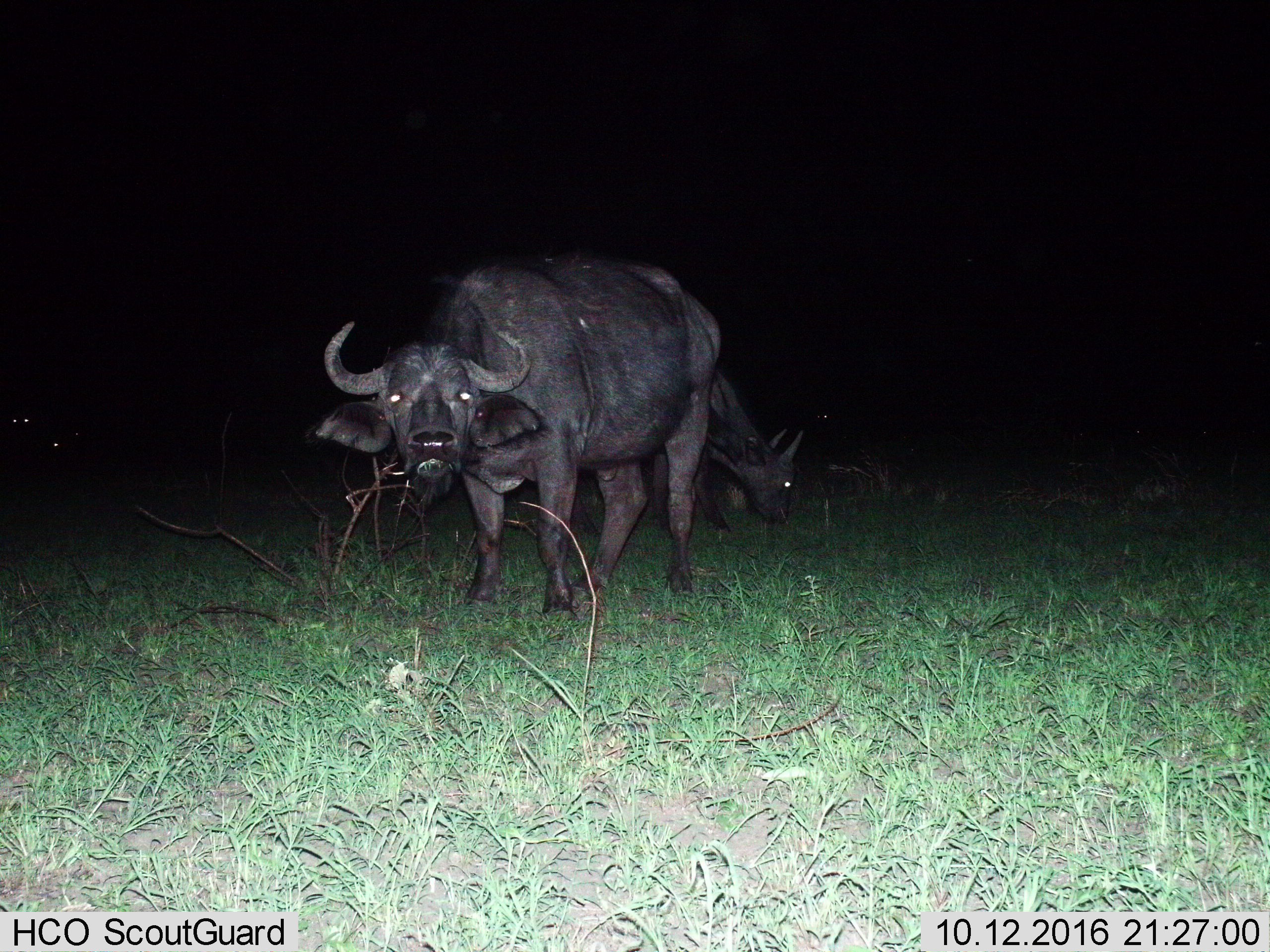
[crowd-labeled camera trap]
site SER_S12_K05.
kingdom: Animalia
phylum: Chordata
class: Mammalia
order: Artiodactyla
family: Bovidae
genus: Syncerus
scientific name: Syncerus caffer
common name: african buffalo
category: buffalo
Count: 2.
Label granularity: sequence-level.